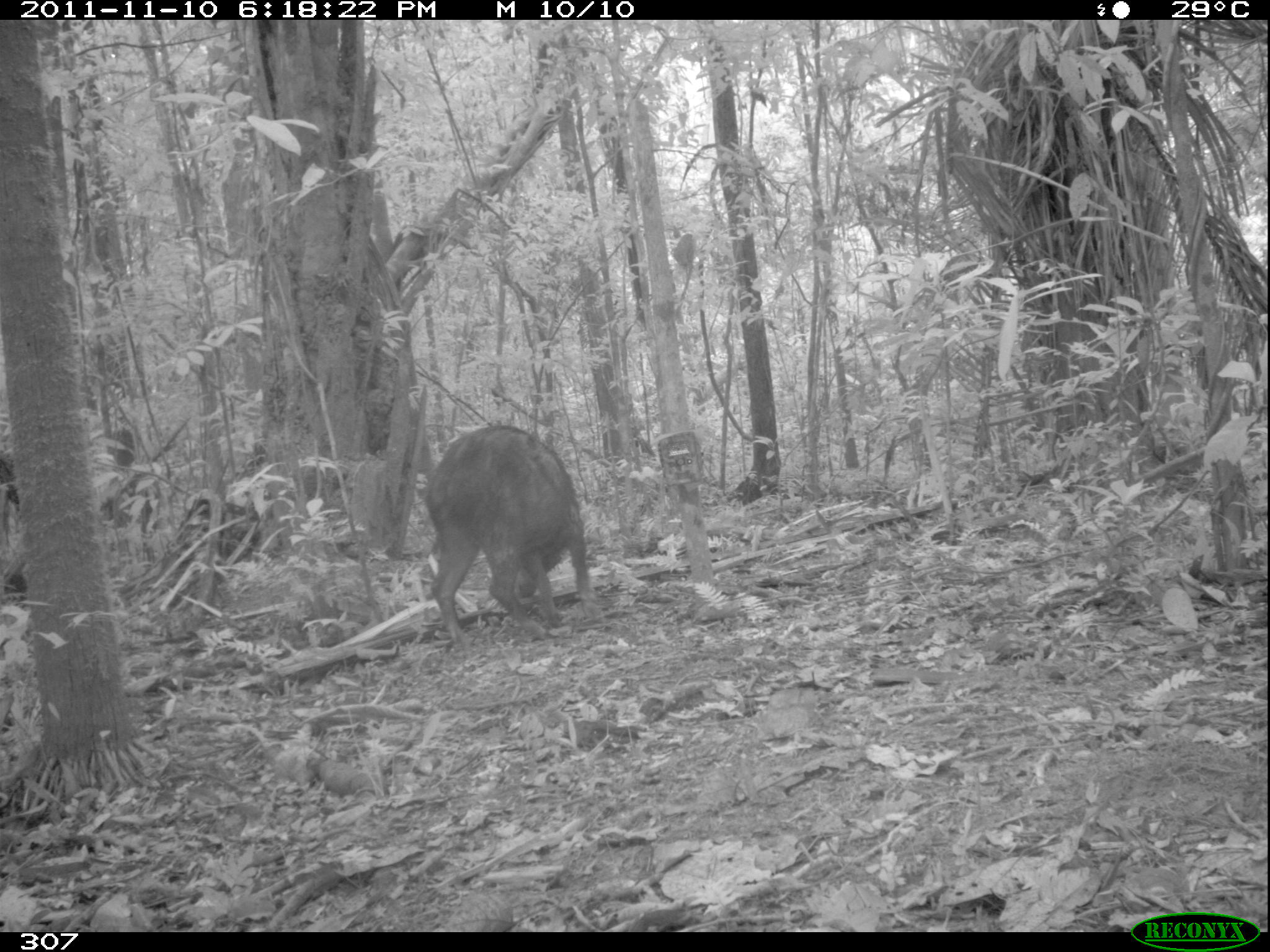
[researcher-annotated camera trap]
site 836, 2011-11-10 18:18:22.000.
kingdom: Animalia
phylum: Chordata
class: Mammalia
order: Artiodactyla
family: Tayassuidae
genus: Tayassu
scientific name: Tayassu pecari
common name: white-lipped peccary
Tayassu pecari (white-lipped peccary).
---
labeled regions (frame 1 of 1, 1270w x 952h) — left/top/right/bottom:
tayassu pecari: 418/421/597/647